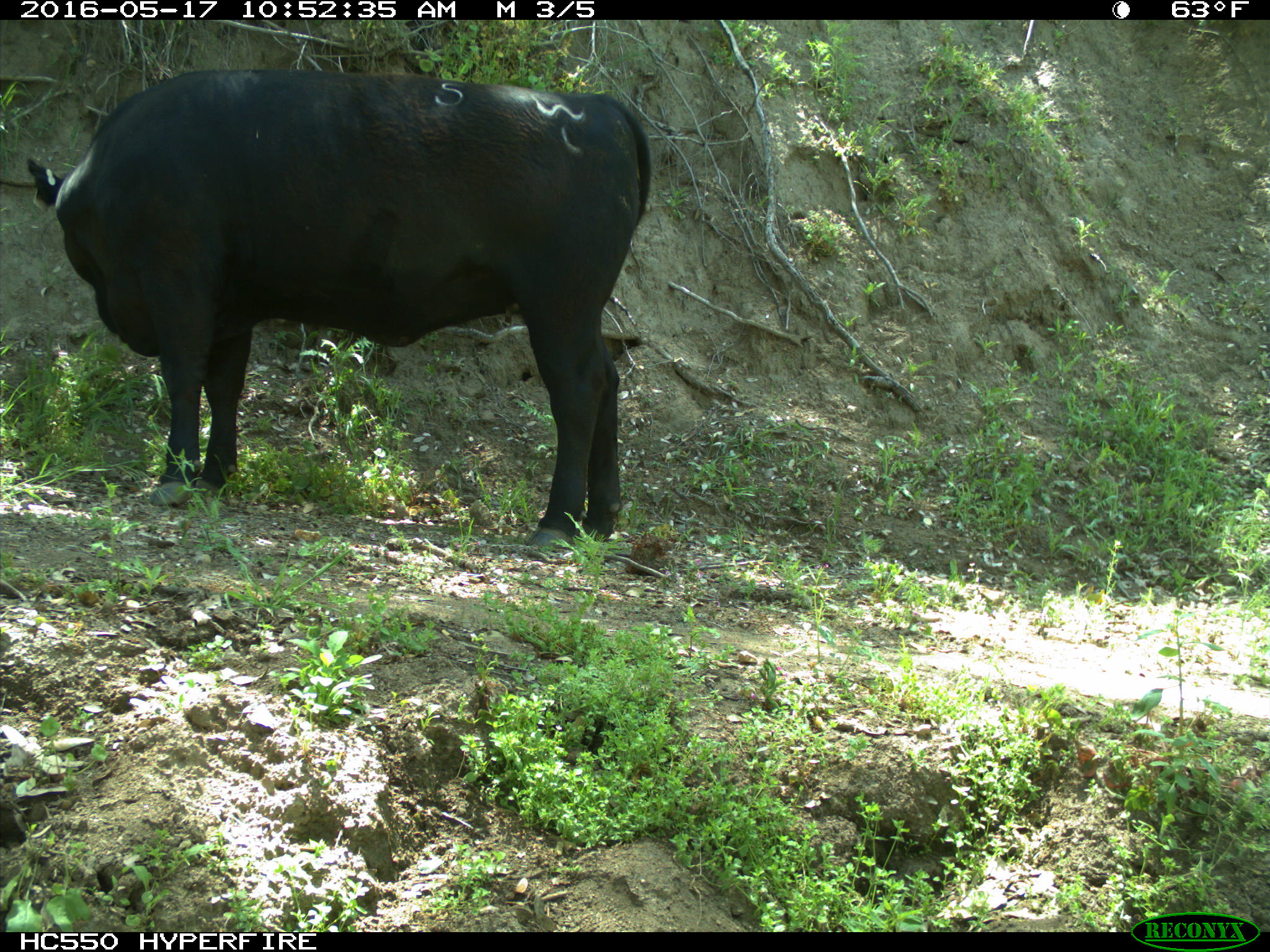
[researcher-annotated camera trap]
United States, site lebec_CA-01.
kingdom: Animalia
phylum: Chordata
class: Mammalia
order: Artiodactyla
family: Bovidae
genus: Bos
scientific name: Bos taurus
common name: domestic cow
Bos taurus (domestic cow).